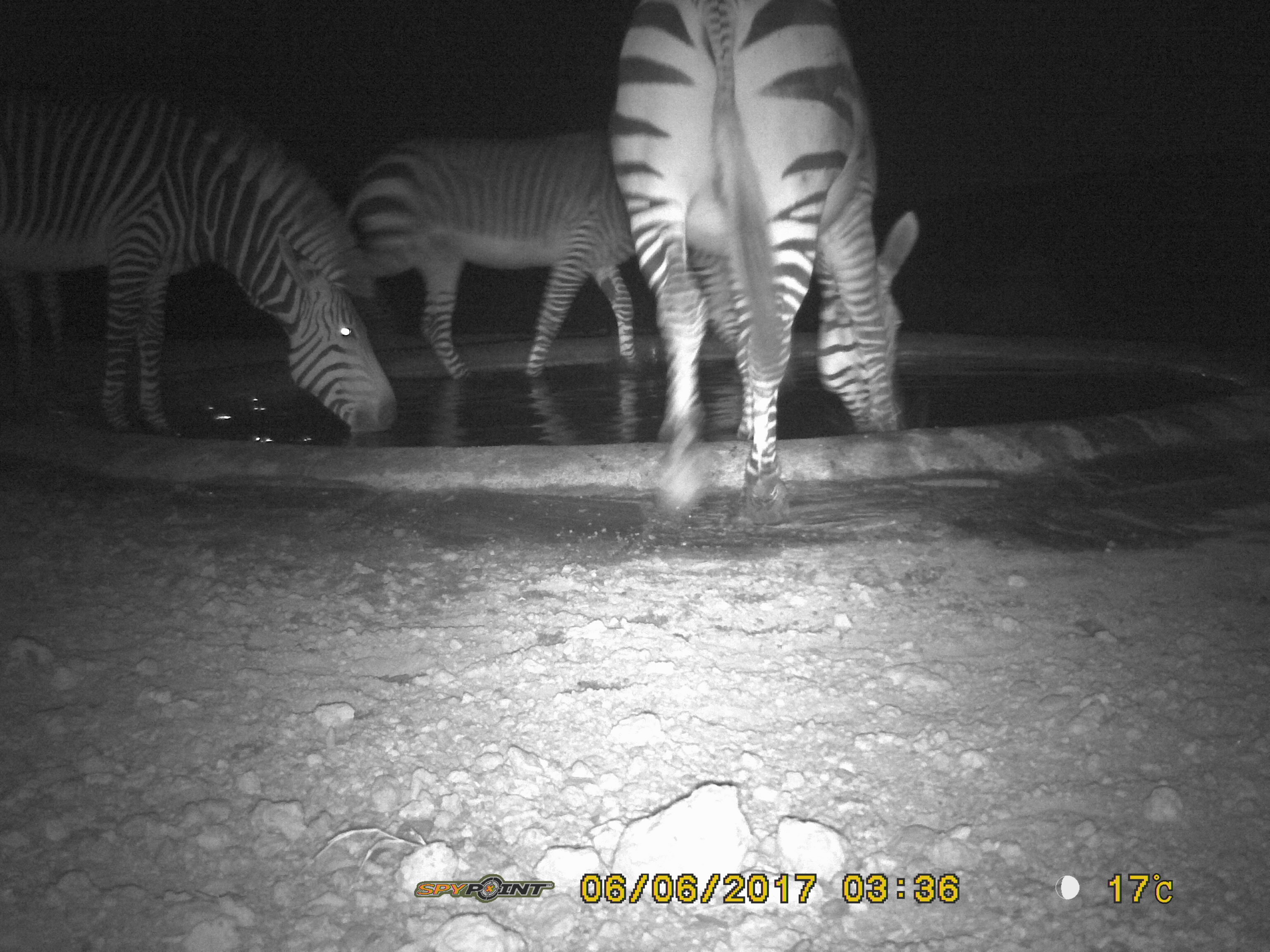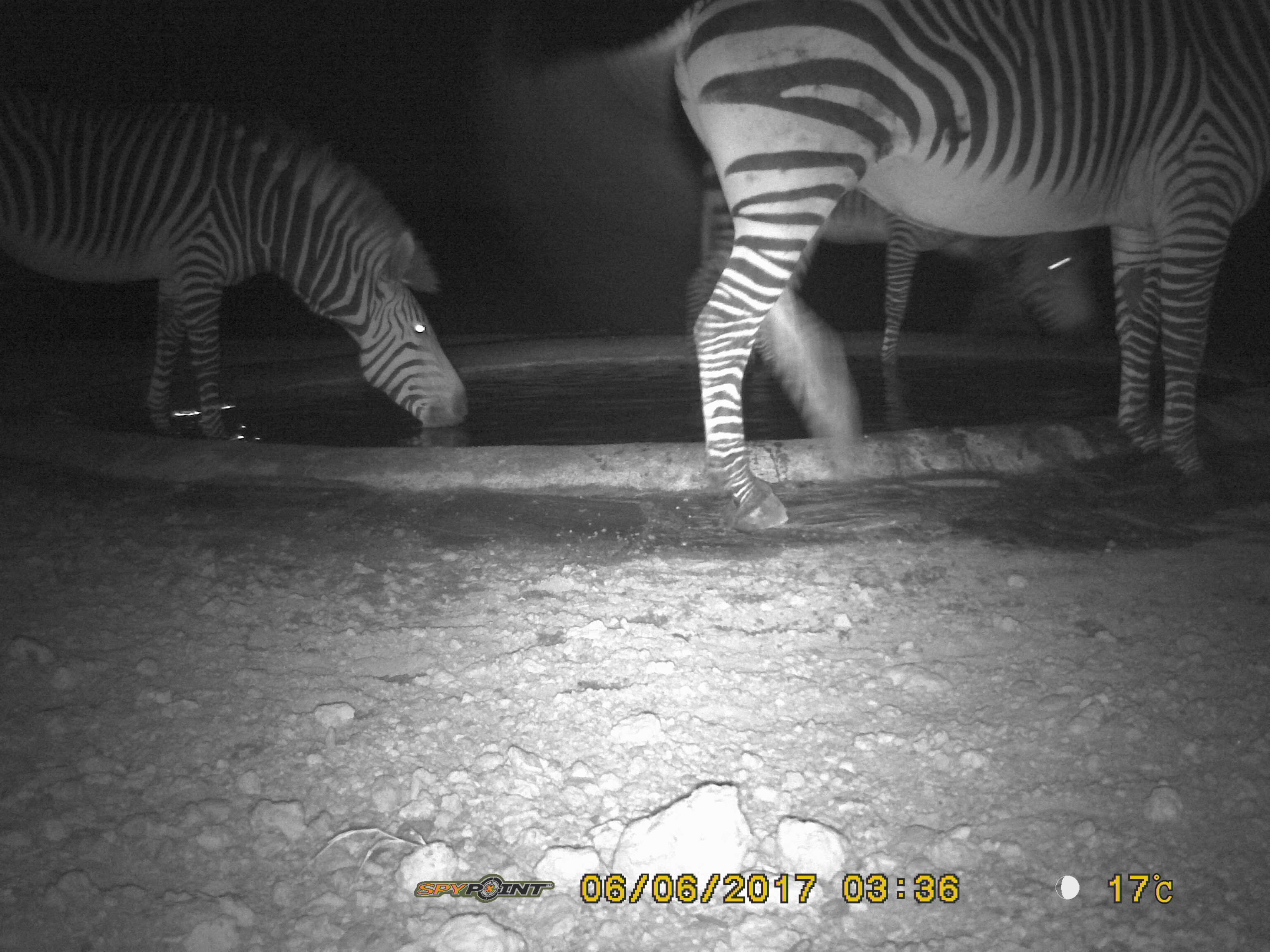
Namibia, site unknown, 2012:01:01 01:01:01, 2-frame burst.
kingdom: Animalia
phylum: Chordata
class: Mammalia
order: Perissodactyla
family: Equidae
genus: Equus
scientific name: Equus zebra hartmannae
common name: hartmann's mountain zebra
Equus zebra hartmannae (hartmann's mountain zebra).